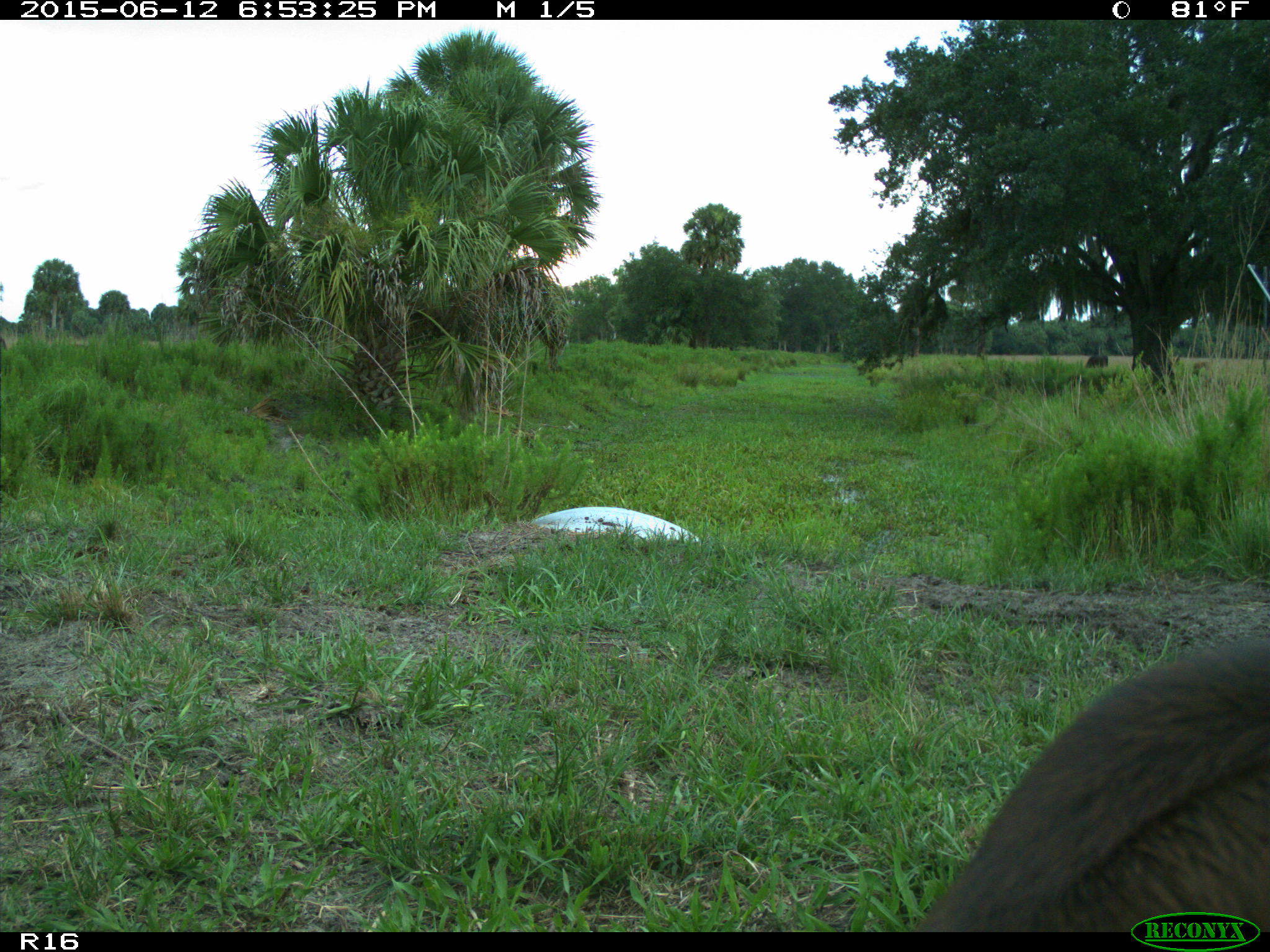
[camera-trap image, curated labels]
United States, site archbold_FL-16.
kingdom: Animalia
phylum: Chordata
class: Mammalia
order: Artiodactyla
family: Bovidae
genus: Bos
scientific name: Bos taurus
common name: domestic cow